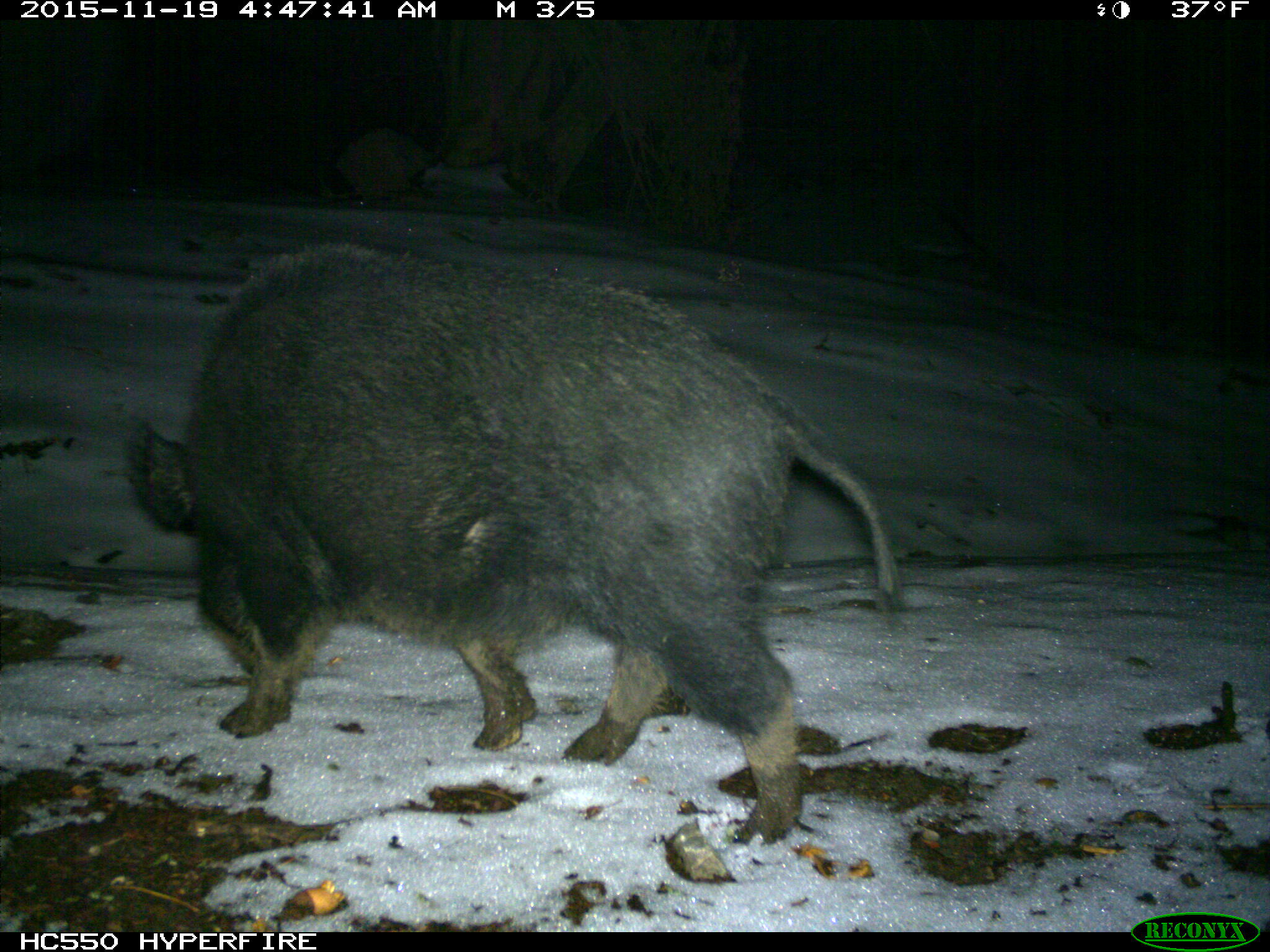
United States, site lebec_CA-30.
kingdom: Animalia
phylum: Chordata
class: Mammalia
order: Artiodactyla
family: Suidae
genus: Sus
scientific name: Sus scrofa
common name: wild boar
Sus scrofa (wild boar).